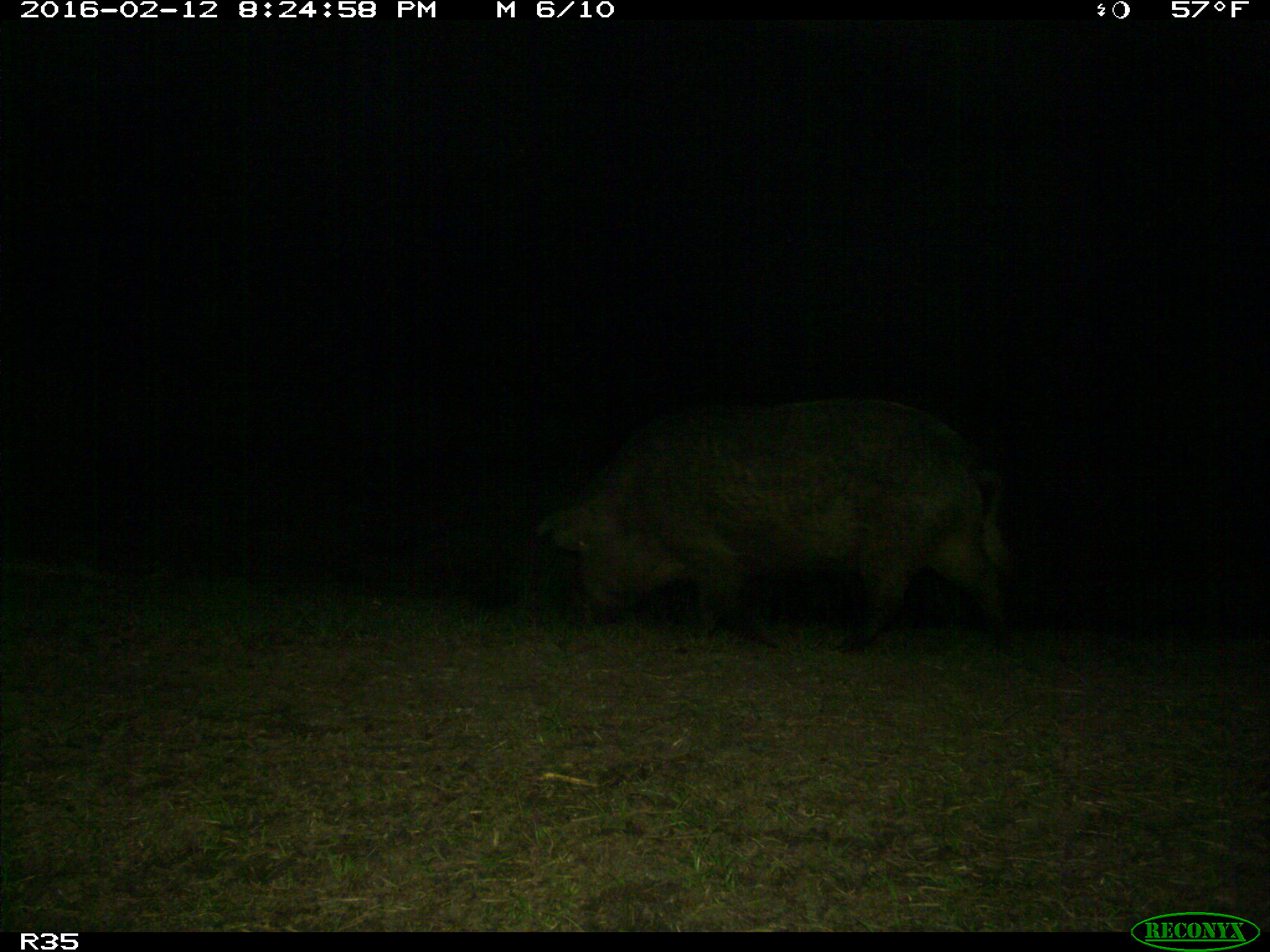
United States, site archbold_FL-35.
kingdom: Animalia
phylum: Chordata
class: Mammalia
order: Artiodactyla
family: Suidae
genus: Sus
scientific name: Sus scrofa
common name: wild boar